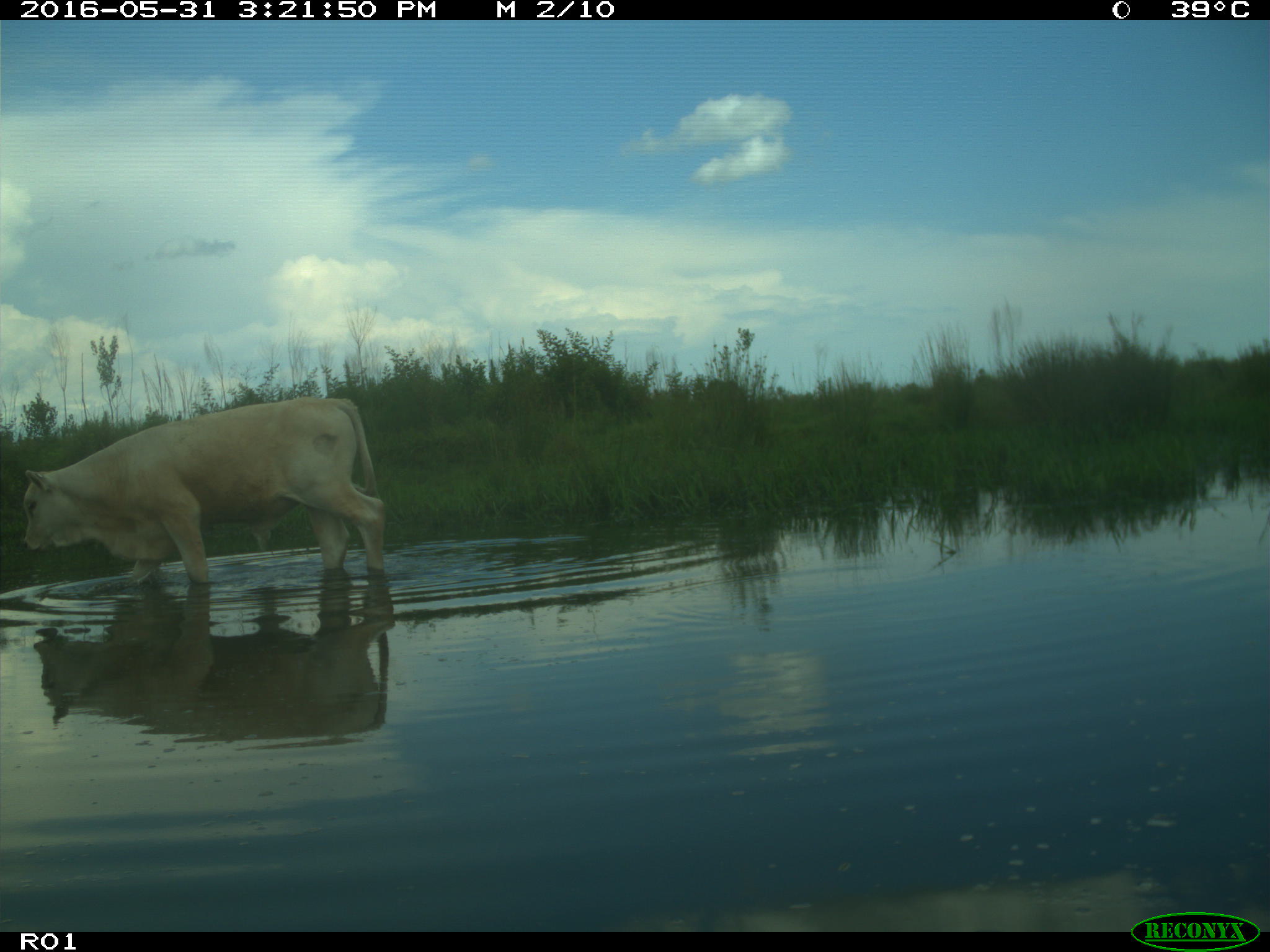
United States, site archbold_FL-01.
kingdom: Animalia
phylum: Chordata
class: Mammalia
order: Artiodactyla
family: Bovidae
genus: Bos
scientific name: Bos taurus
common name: domestic cow